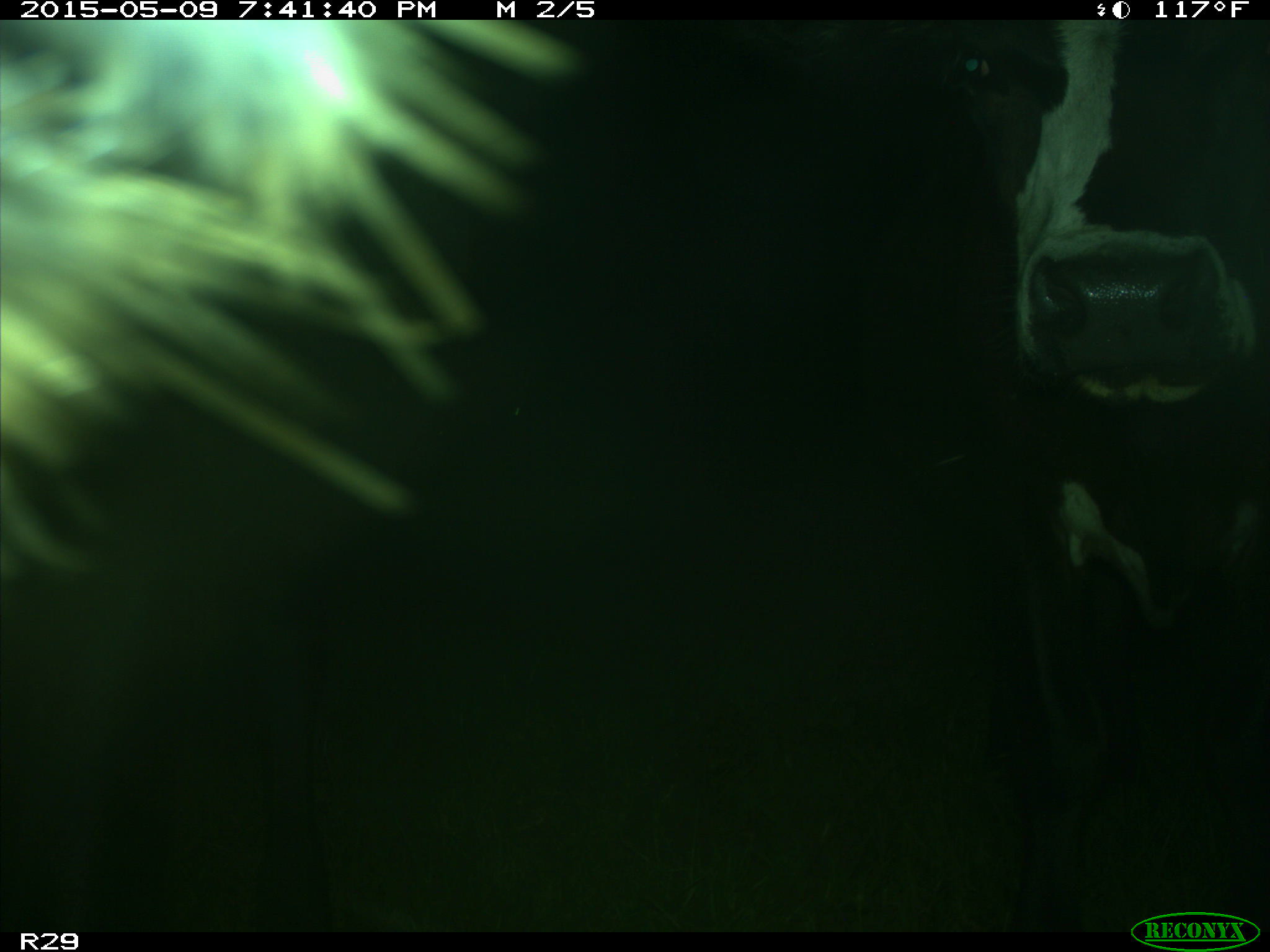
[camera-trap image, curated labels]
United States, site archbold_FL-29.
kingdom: Animalia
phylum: Chordata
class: Mammalia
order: Artiodactyla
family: Bovidae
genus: Bos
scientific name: Bos taurus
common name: domestic cow